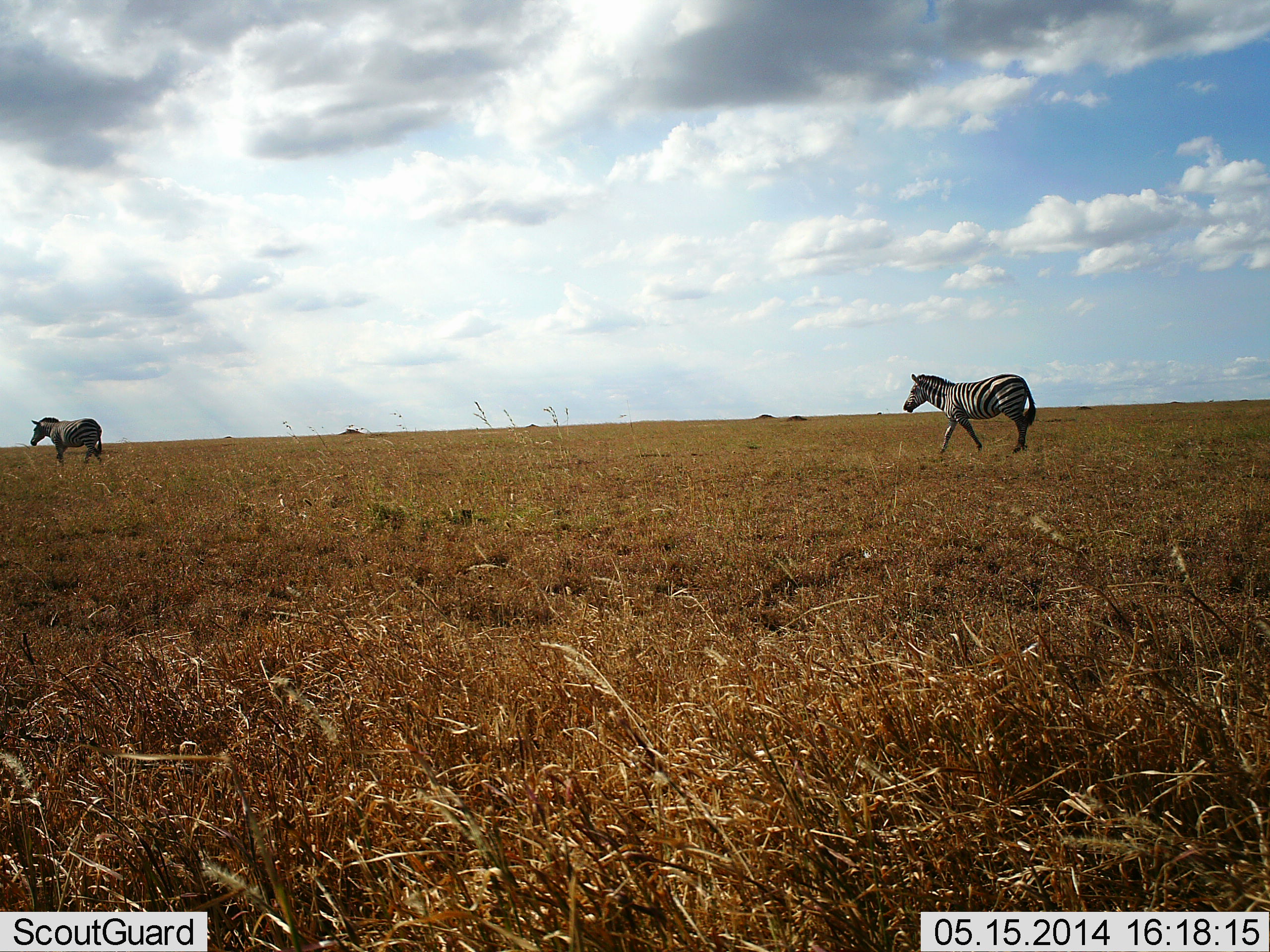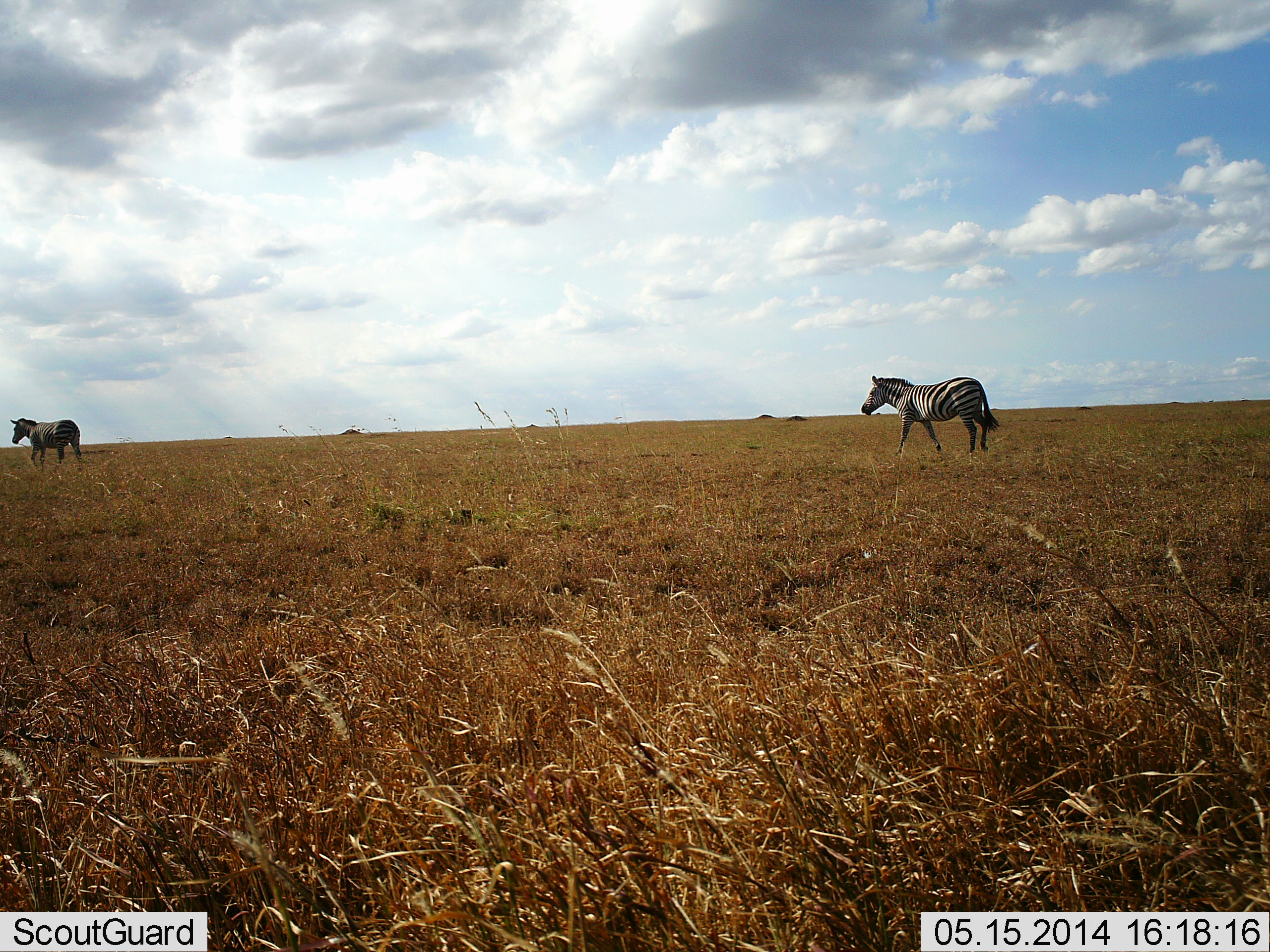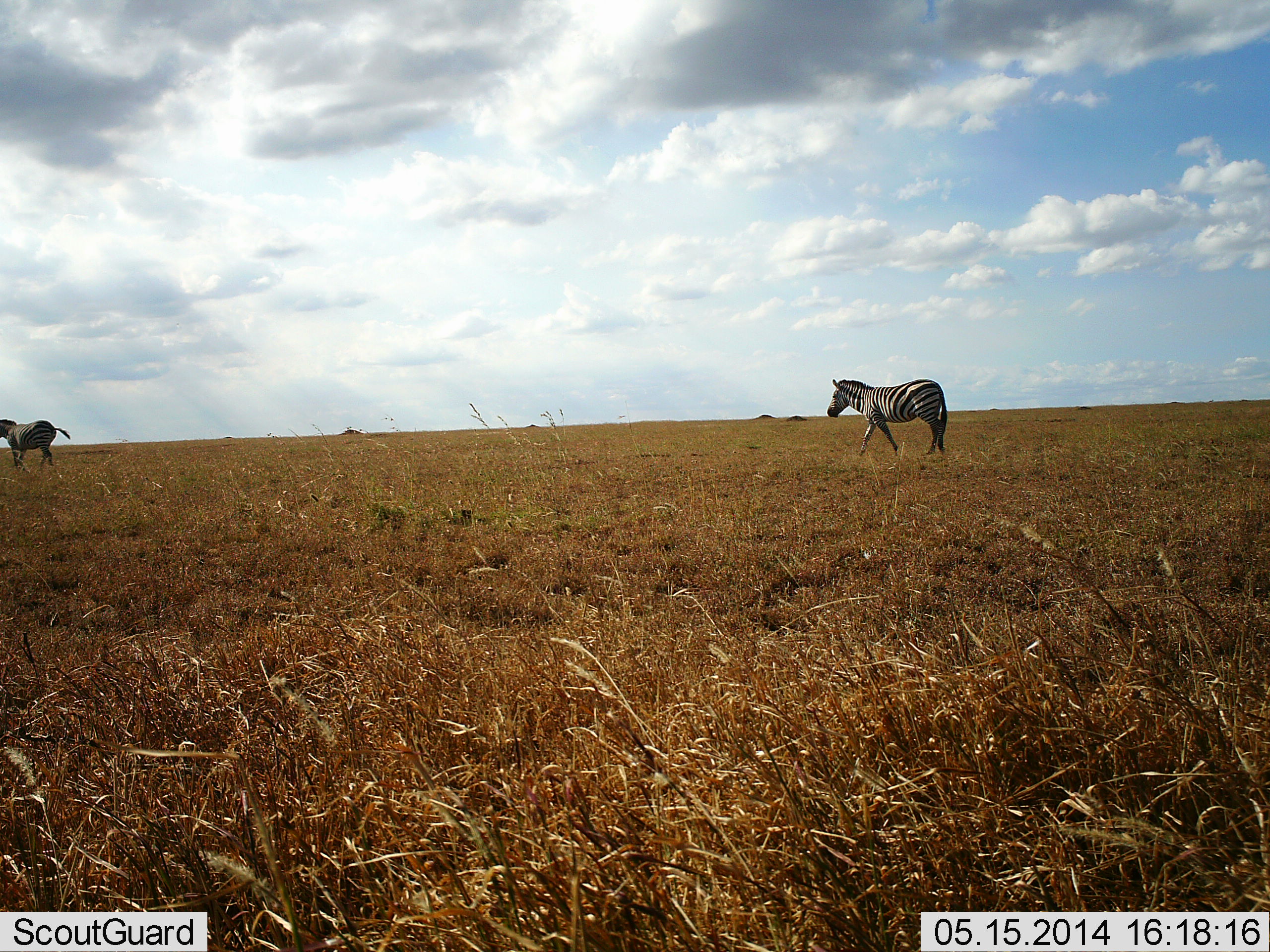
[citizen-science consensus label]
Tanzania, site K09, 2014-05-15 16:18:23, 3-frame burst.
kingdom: Animalia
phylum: Chordata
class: Mammalia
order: Perissodactyla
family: Equidae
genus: Equus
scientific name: Equus quagga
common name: plains zebra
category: zebra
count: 2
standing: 10%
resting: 0%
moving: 100%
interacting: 0%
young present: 0%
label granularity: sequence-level